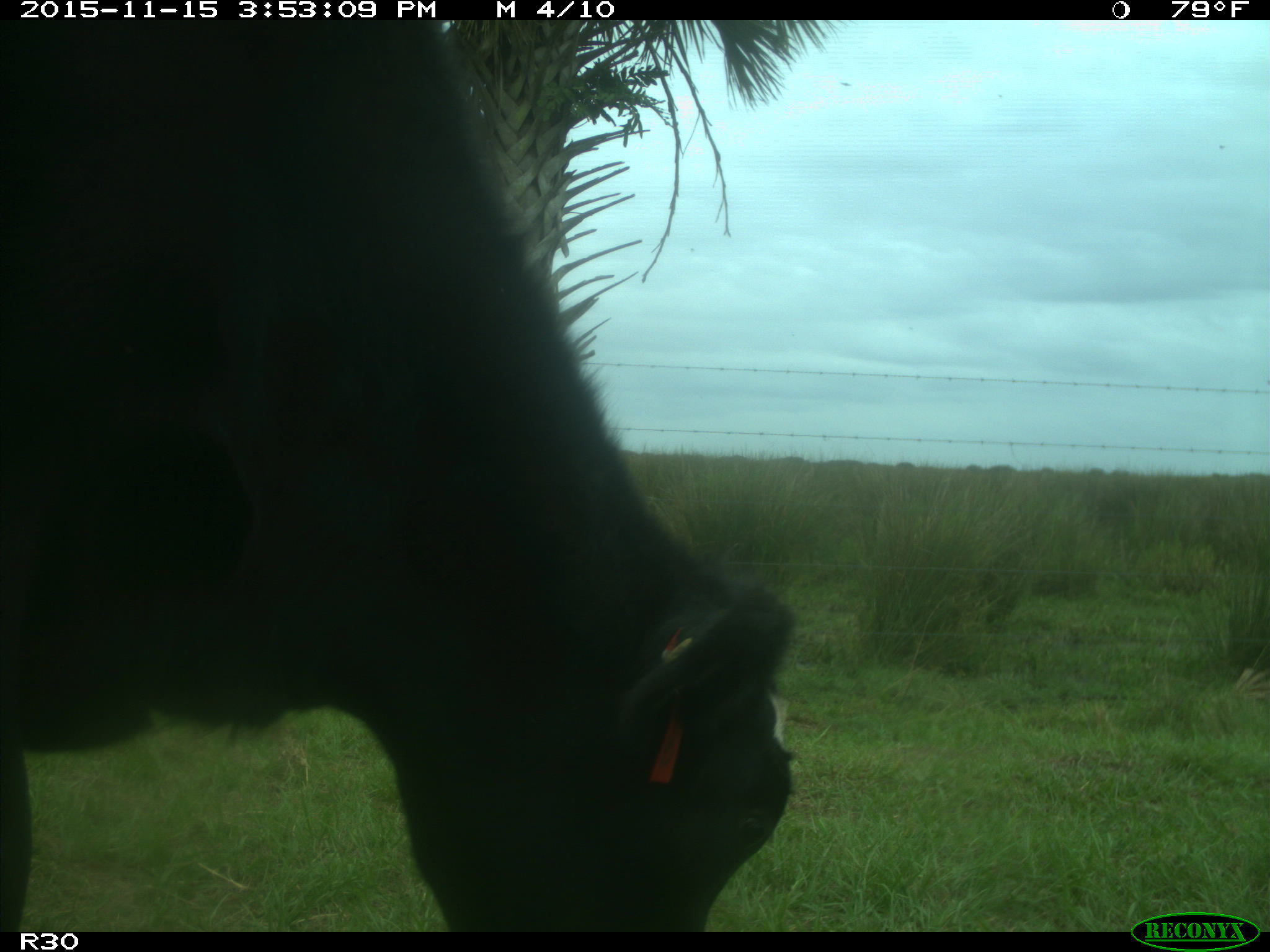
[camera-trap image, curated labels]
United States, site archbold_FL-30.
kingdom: Animalia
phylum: Chordata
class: Mammalia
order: Artiodactyla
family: Bovidae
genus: Bos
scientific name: Bos taurus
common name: domestic cow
Bos taurus (domestic cow).